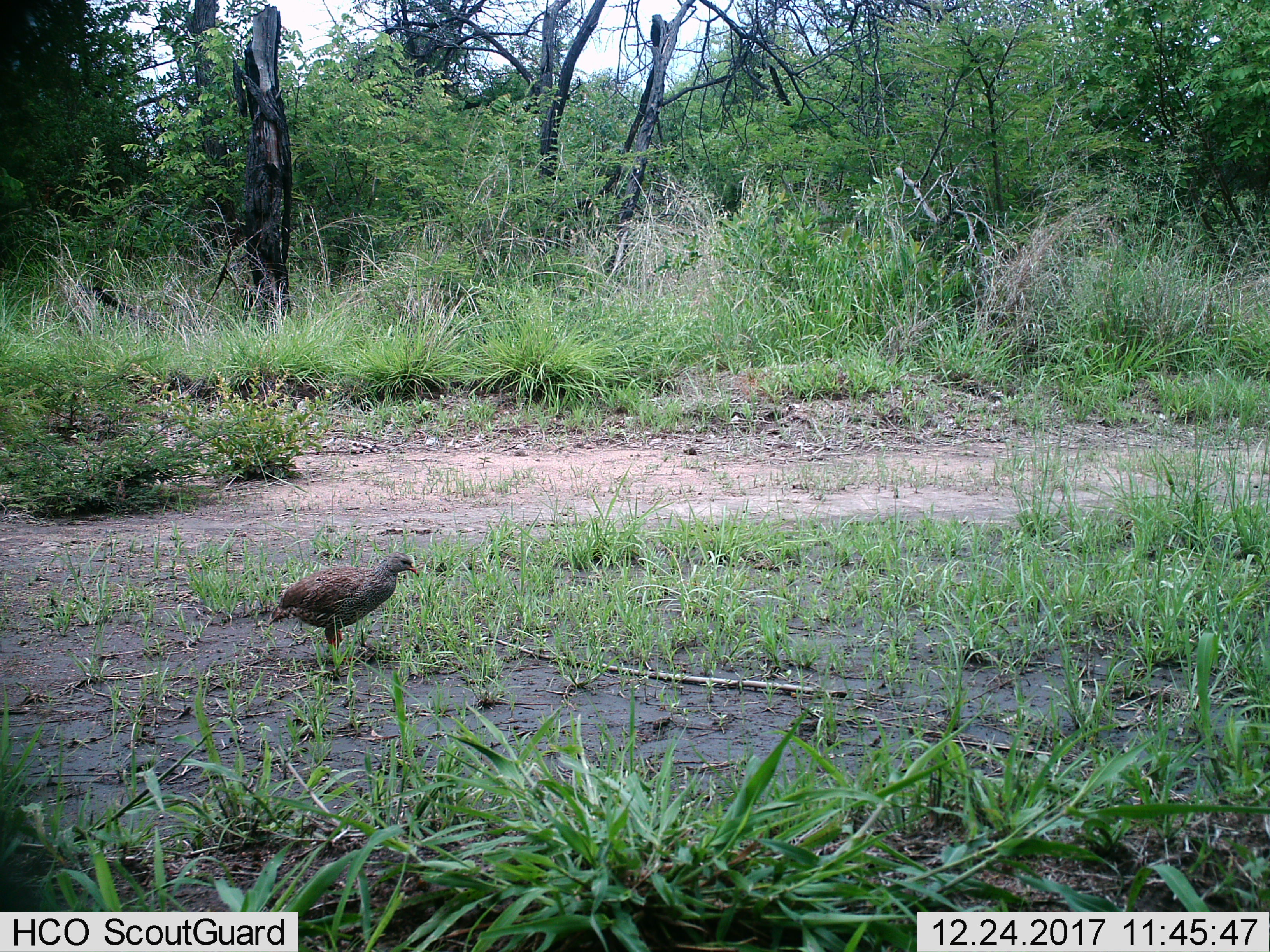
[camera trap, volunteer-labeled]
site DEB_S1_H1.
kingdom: Animalia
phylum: Chordata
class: Aves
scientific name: Aves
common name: bird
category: birdother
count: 1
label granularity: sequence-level